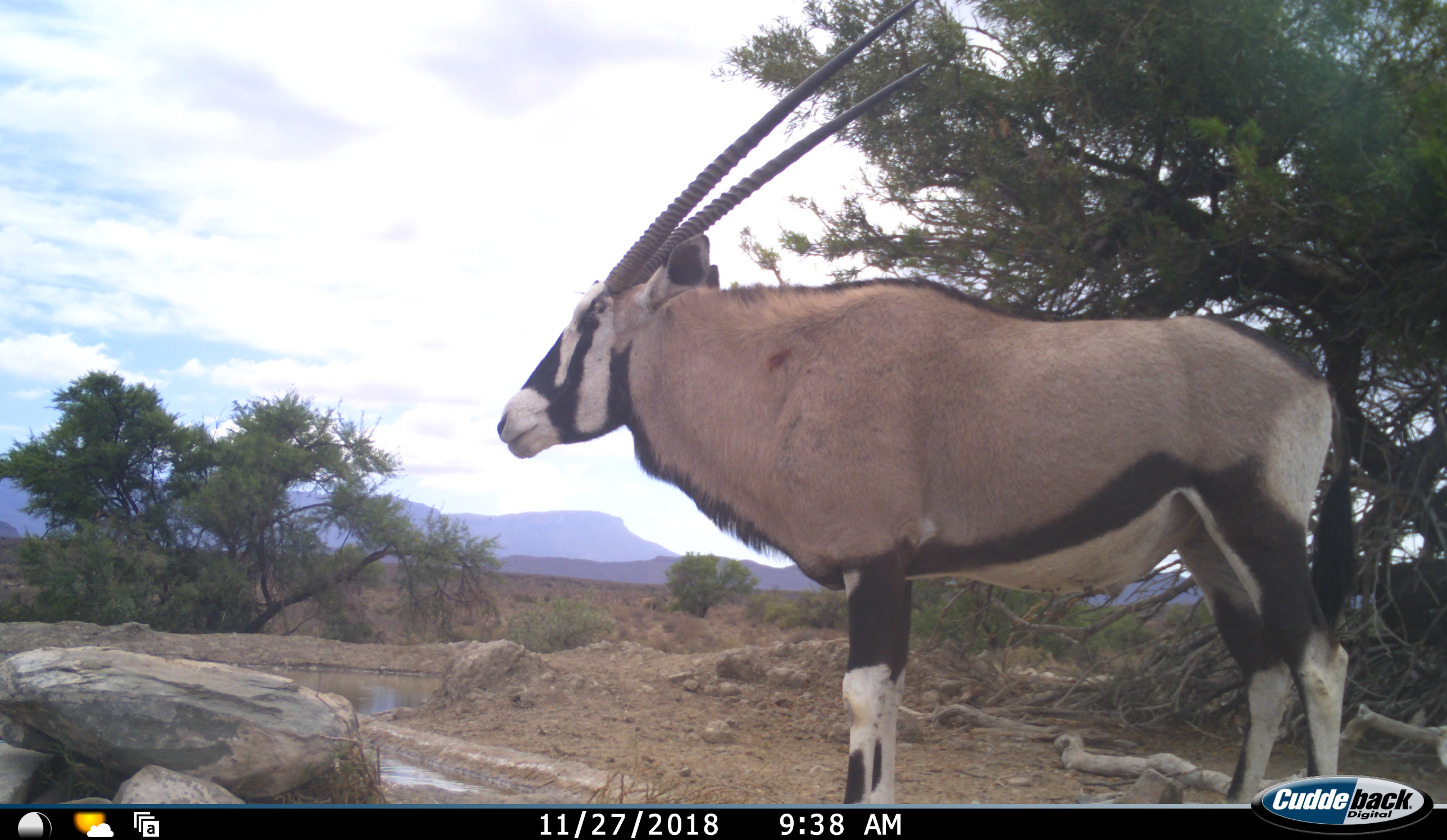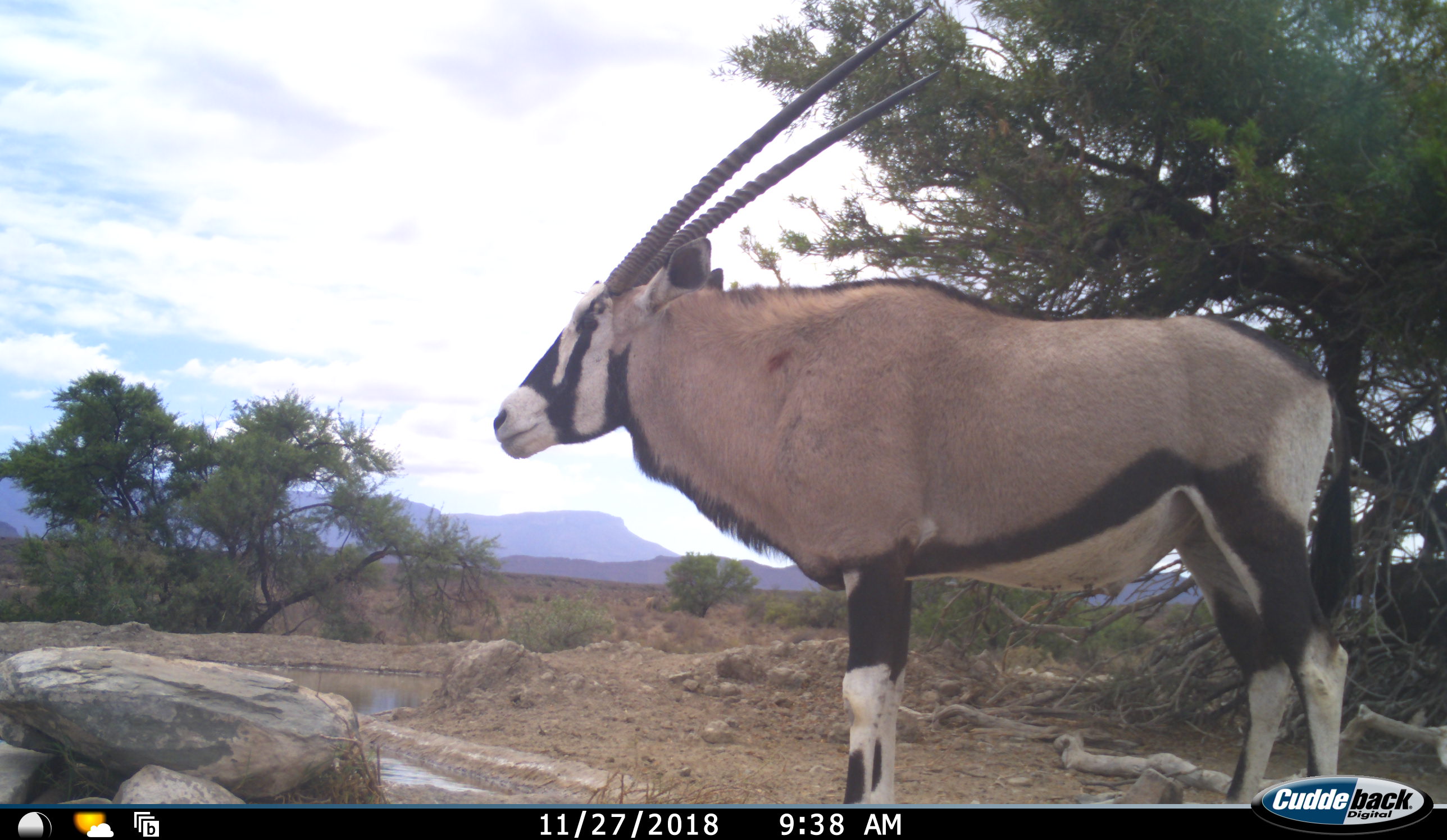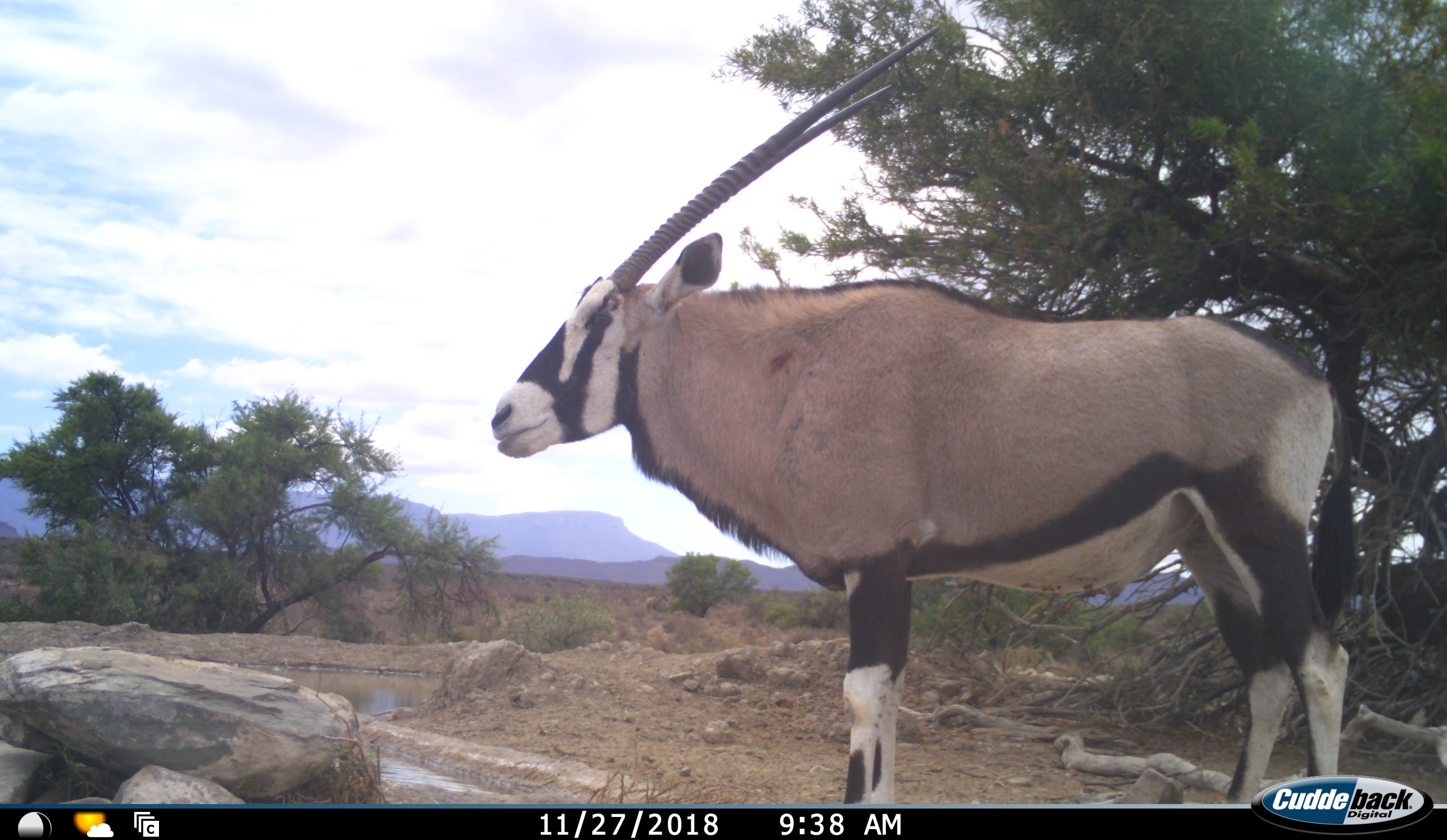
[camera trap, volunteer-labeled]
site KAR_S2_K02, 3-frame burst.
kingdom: Animalia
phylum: Chordata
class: Mammalia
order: Artiodactyla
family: Bovidae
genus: Oryx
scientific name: Oryx gazella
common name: gemsbok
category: oryx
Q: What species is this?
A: Oryx (gemsbok) (Oryx gazella).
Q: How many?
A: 1.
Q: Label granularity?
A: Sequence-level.